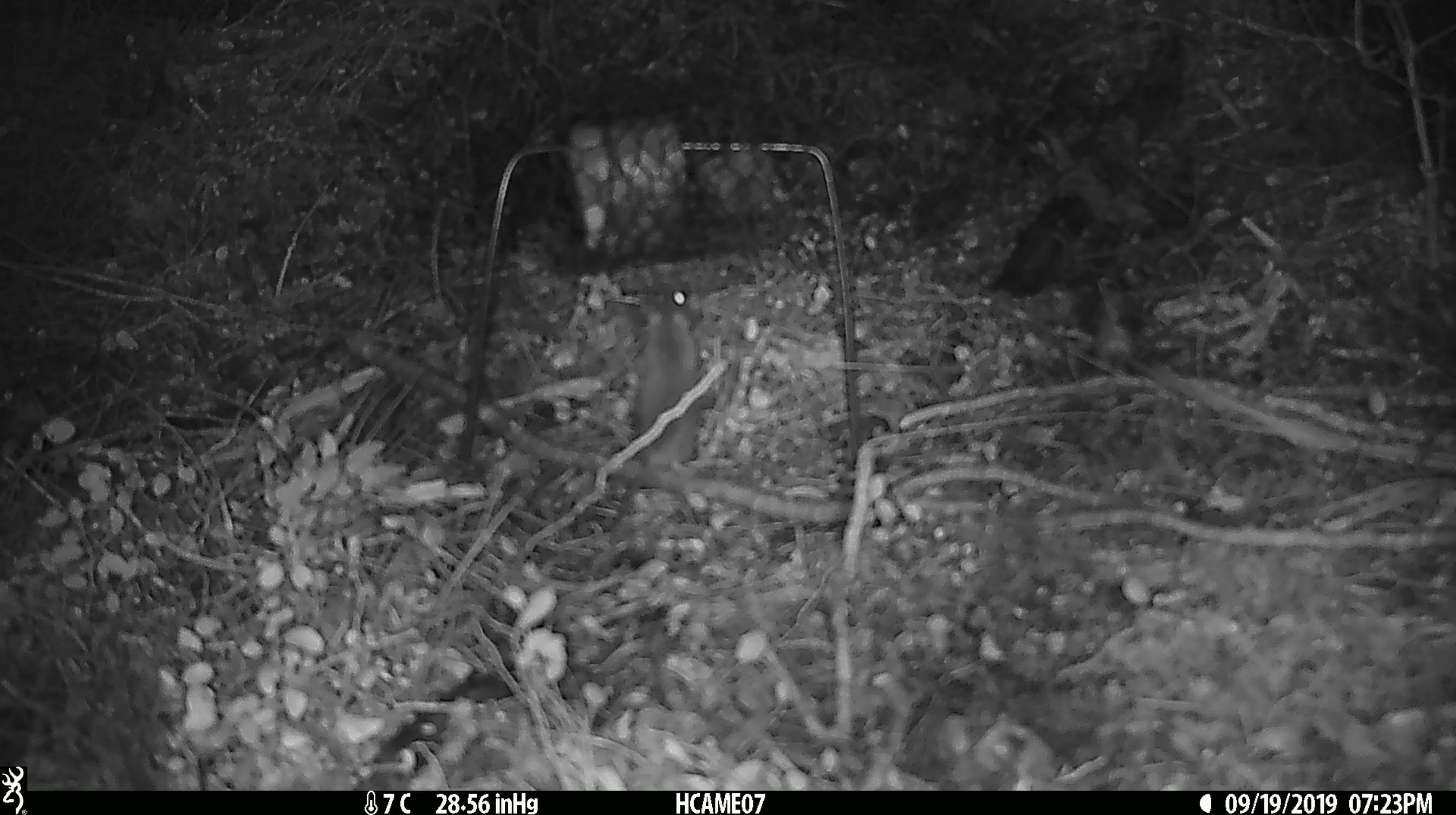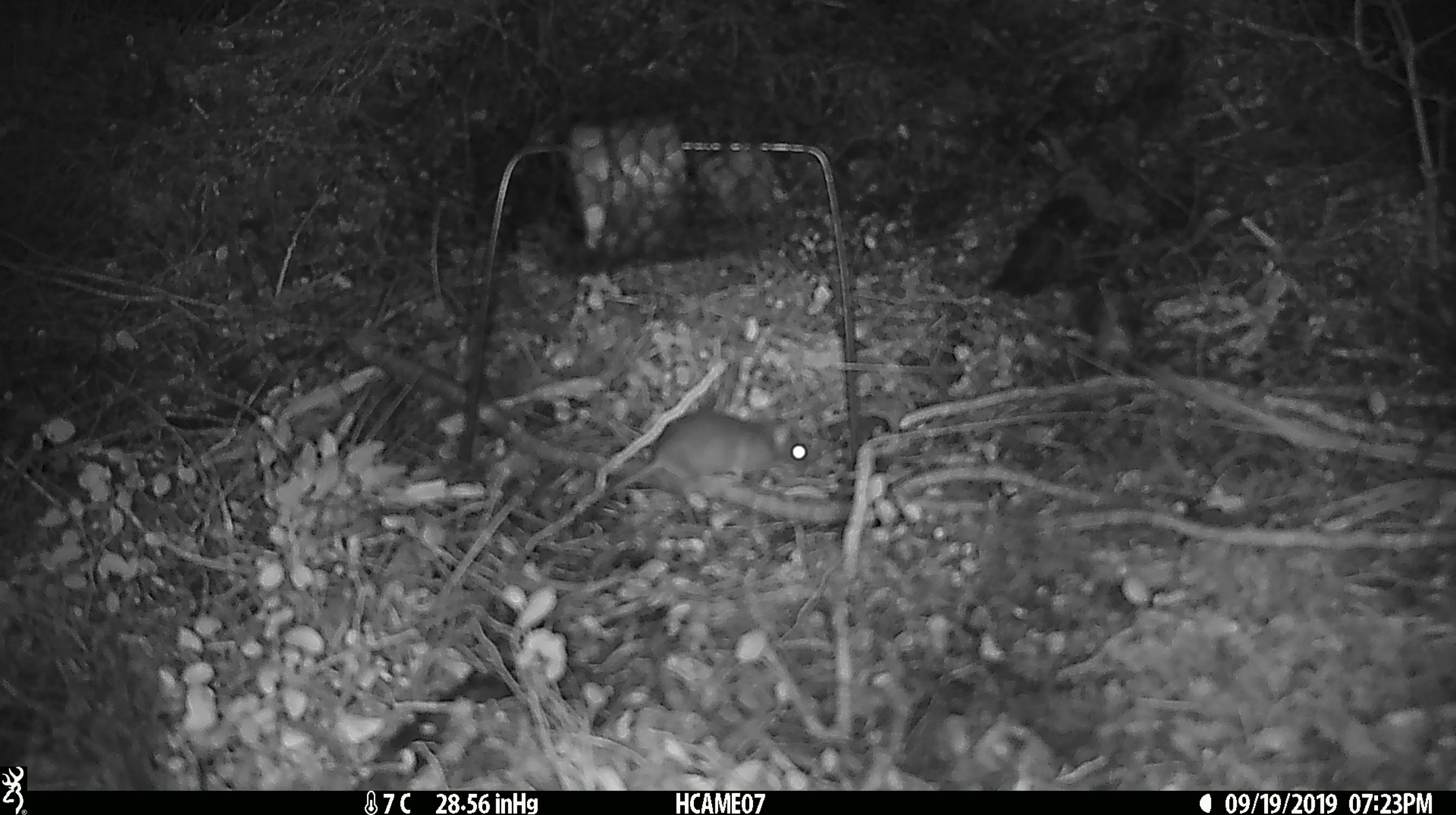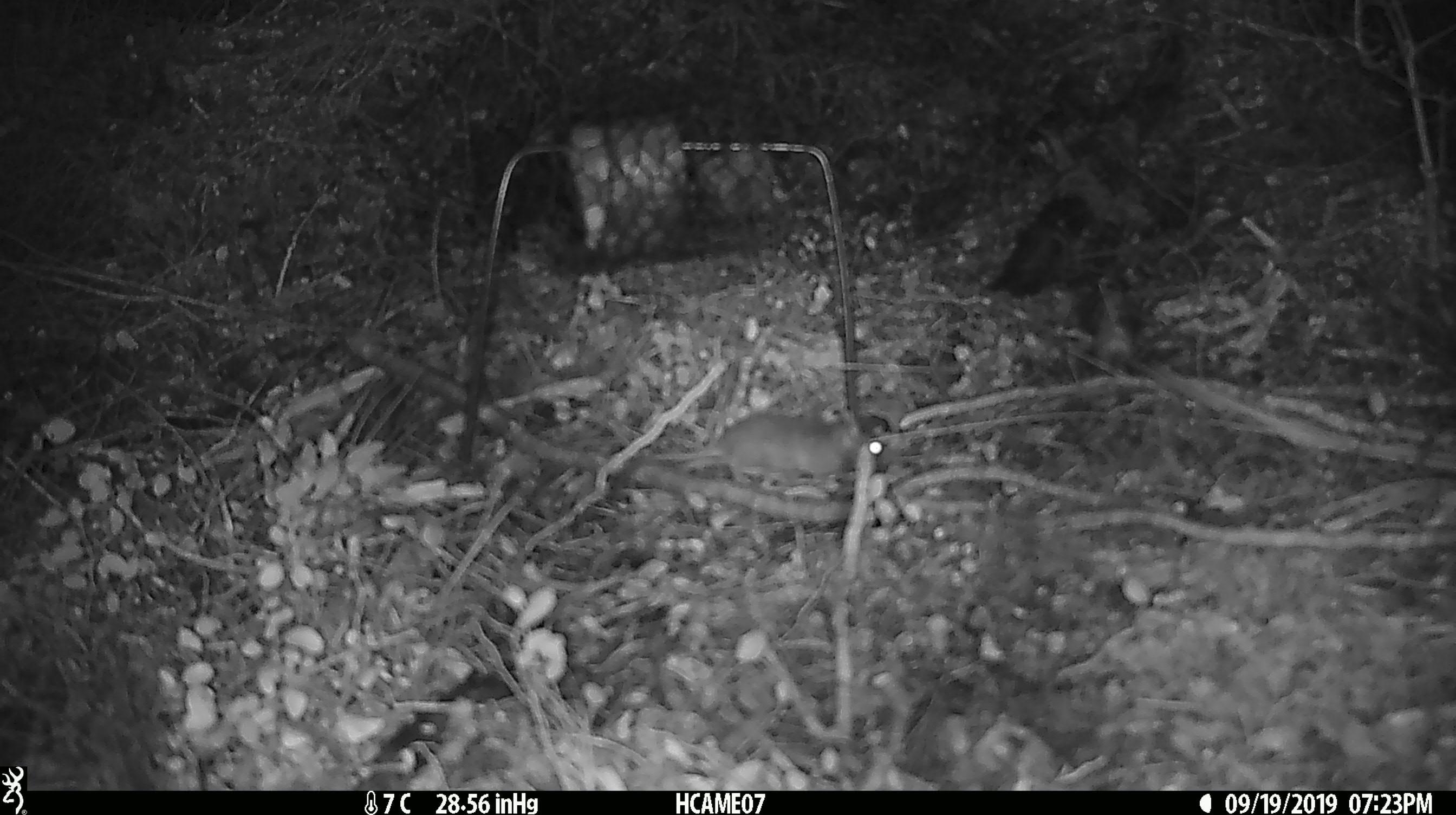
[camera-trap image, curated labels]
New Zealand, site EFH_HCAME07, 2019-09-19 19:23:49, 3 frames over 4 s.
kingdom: Animalia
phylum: Chordata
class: Mammalia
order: Rodentia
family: Muridae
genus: Mus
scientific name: Mus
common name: mouse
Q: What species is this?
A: Mouse (Mus).